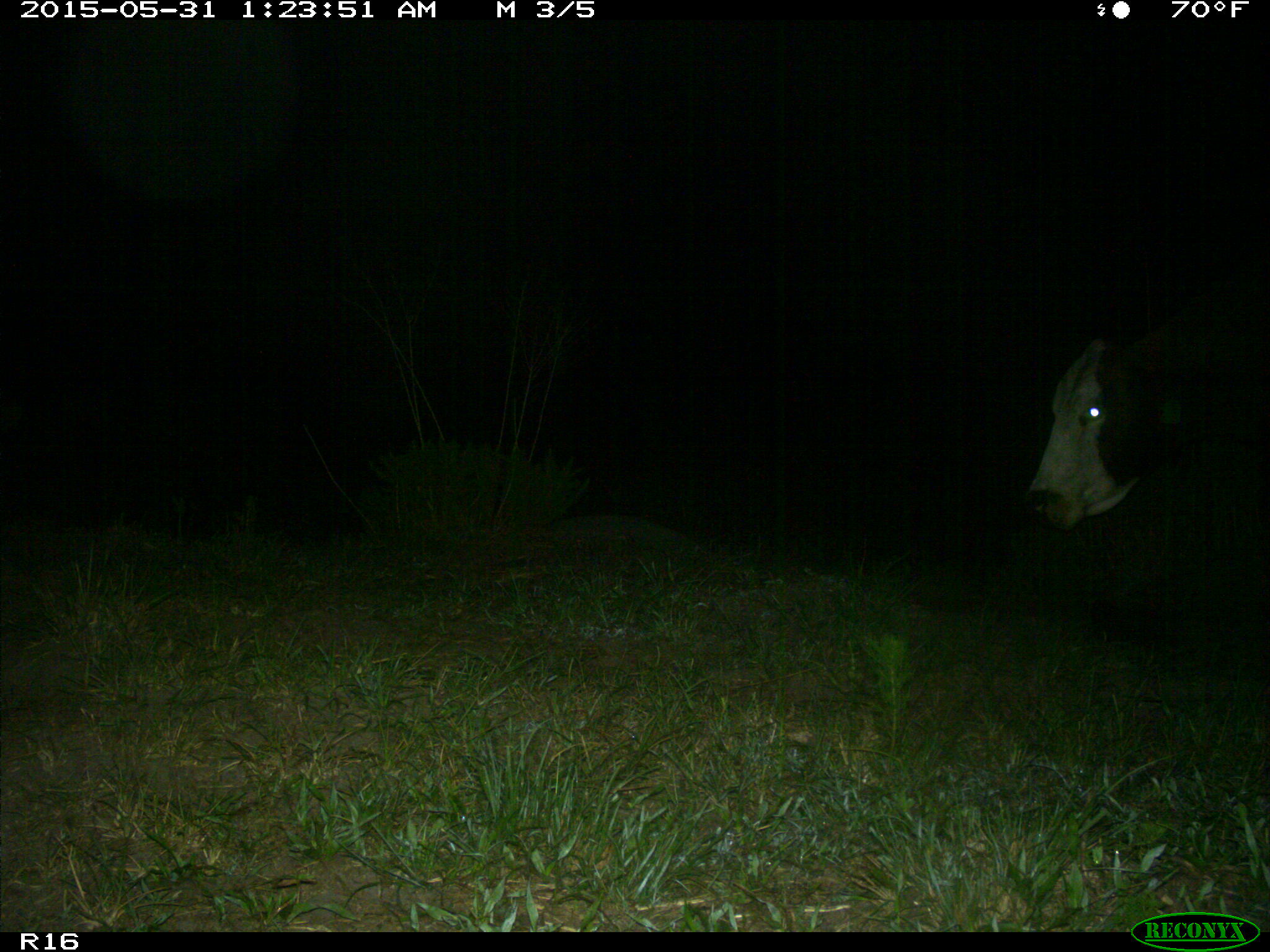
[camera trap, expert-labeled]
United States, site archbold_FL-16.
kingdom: Animalia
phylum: Chordata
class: Mammalia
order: Artiodactyla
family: Bovidae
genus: Bos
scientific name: Bos taurus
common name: domestic cow